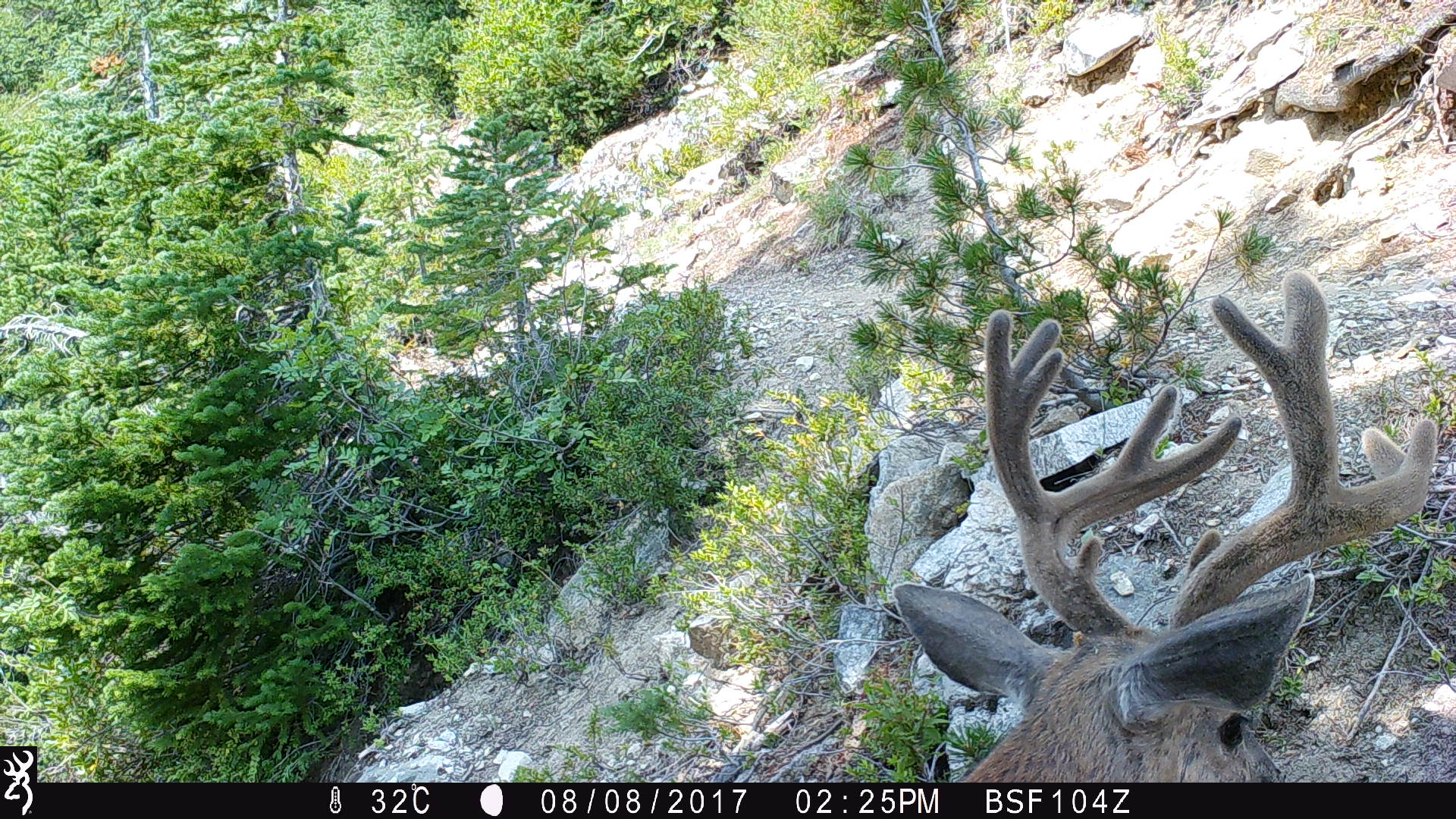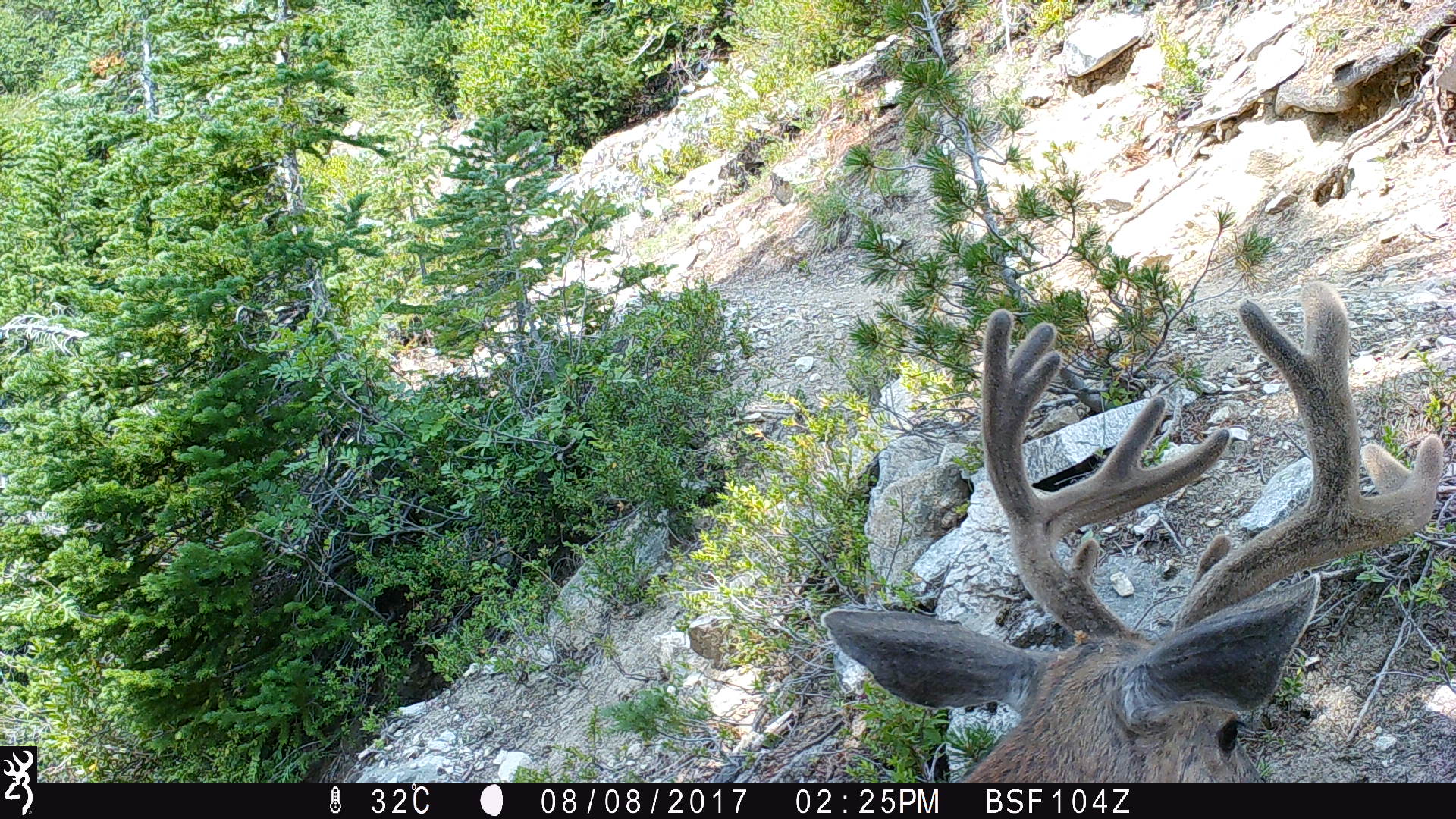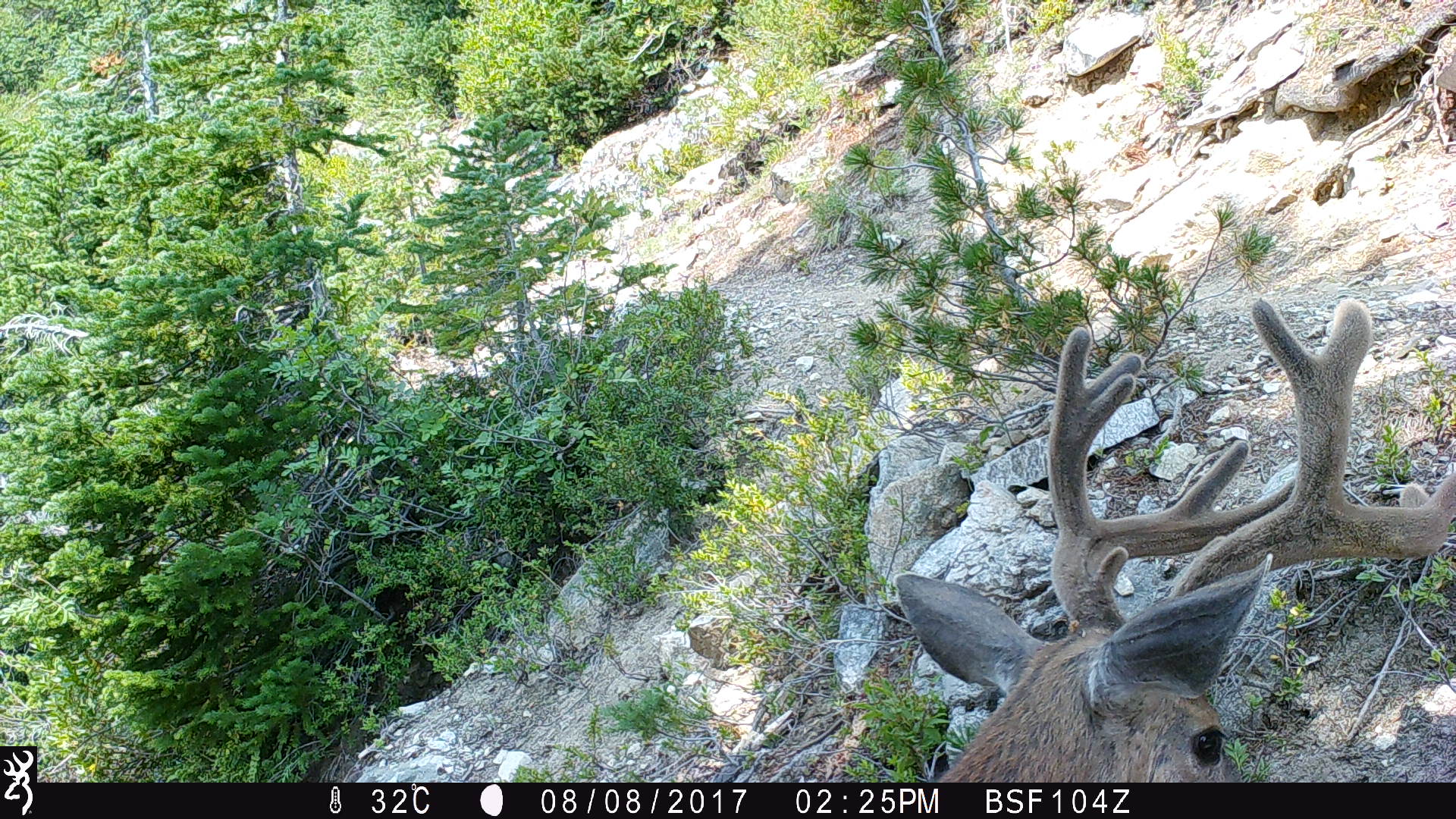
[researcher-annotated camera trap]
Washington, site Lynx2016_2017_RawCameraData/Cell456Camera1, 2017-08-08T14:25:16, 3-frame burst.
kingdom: Animalia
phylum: Chordata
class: Mammalia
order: Artiodactyla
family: Cervidae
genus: Odocoileus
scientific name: Odocoileus hemionus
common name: mule deer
Odocoileus hemionus (mule deer). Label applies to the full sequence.